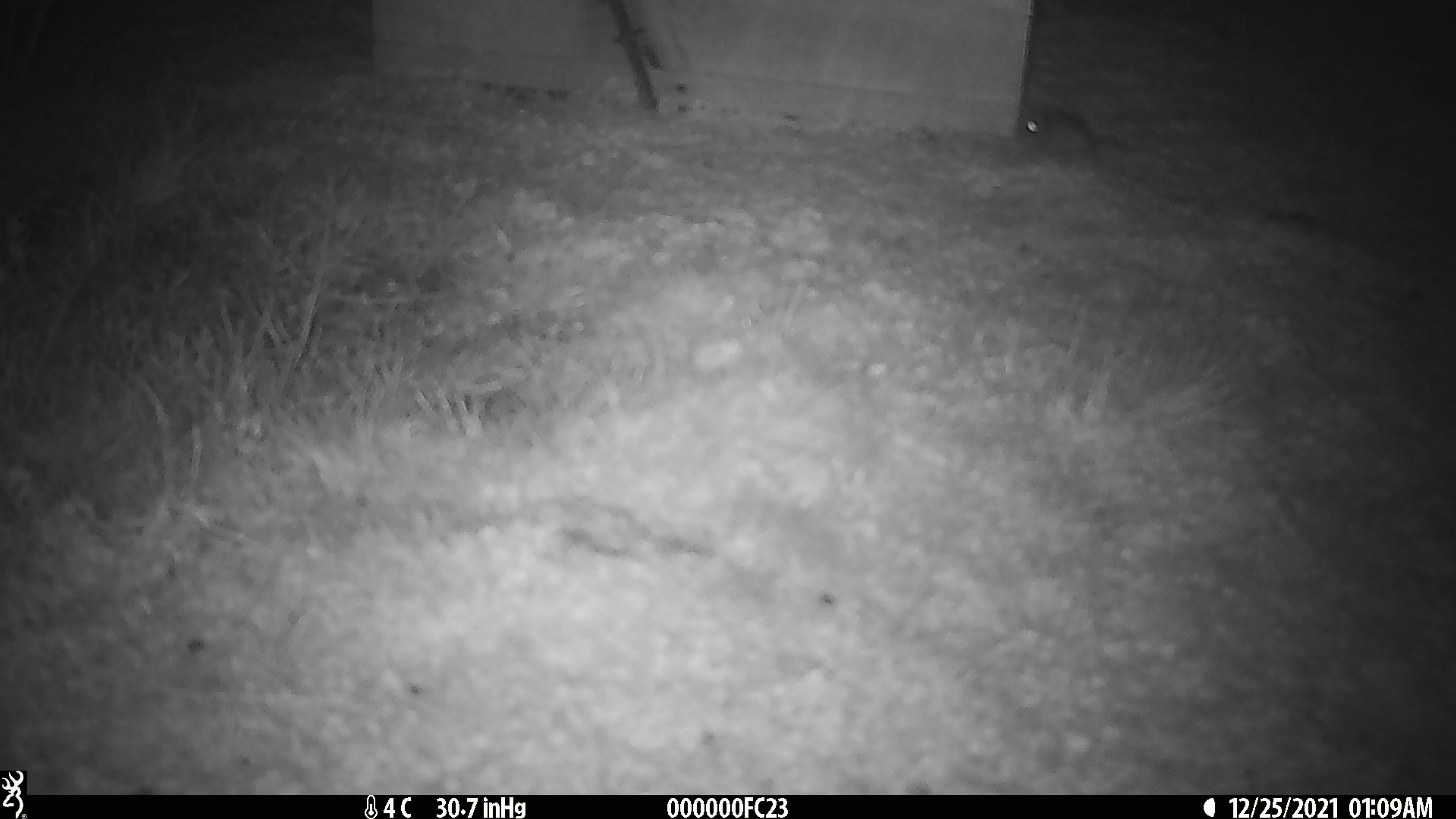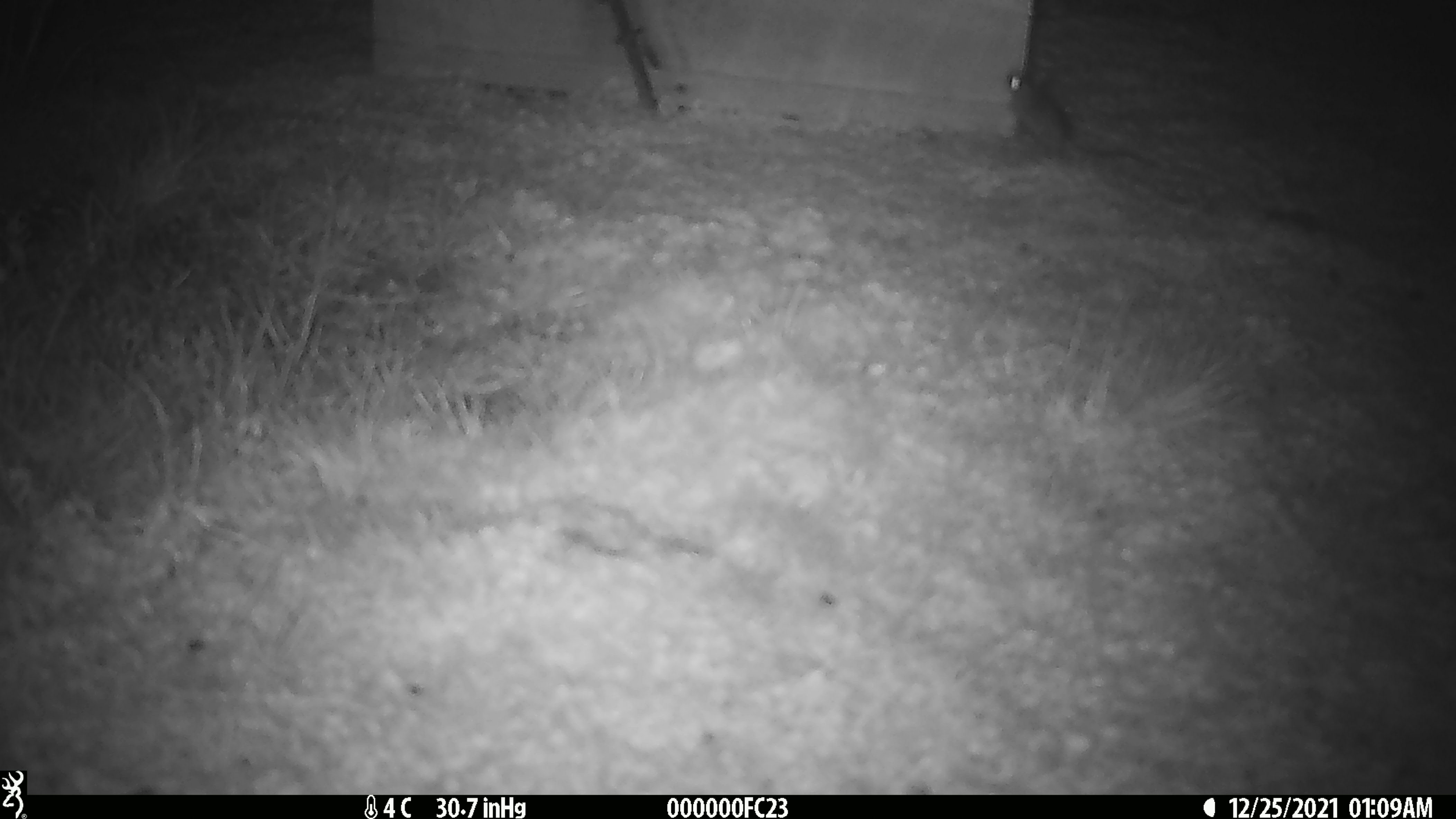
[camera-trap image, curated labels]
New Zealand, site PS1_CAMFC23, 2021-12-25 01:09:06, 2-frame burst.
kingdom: Animalia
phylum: Chordata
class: Mammalia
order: Rodentia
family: Muridae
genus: Mus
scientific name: Mus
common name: mouse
Mouse (Mus).